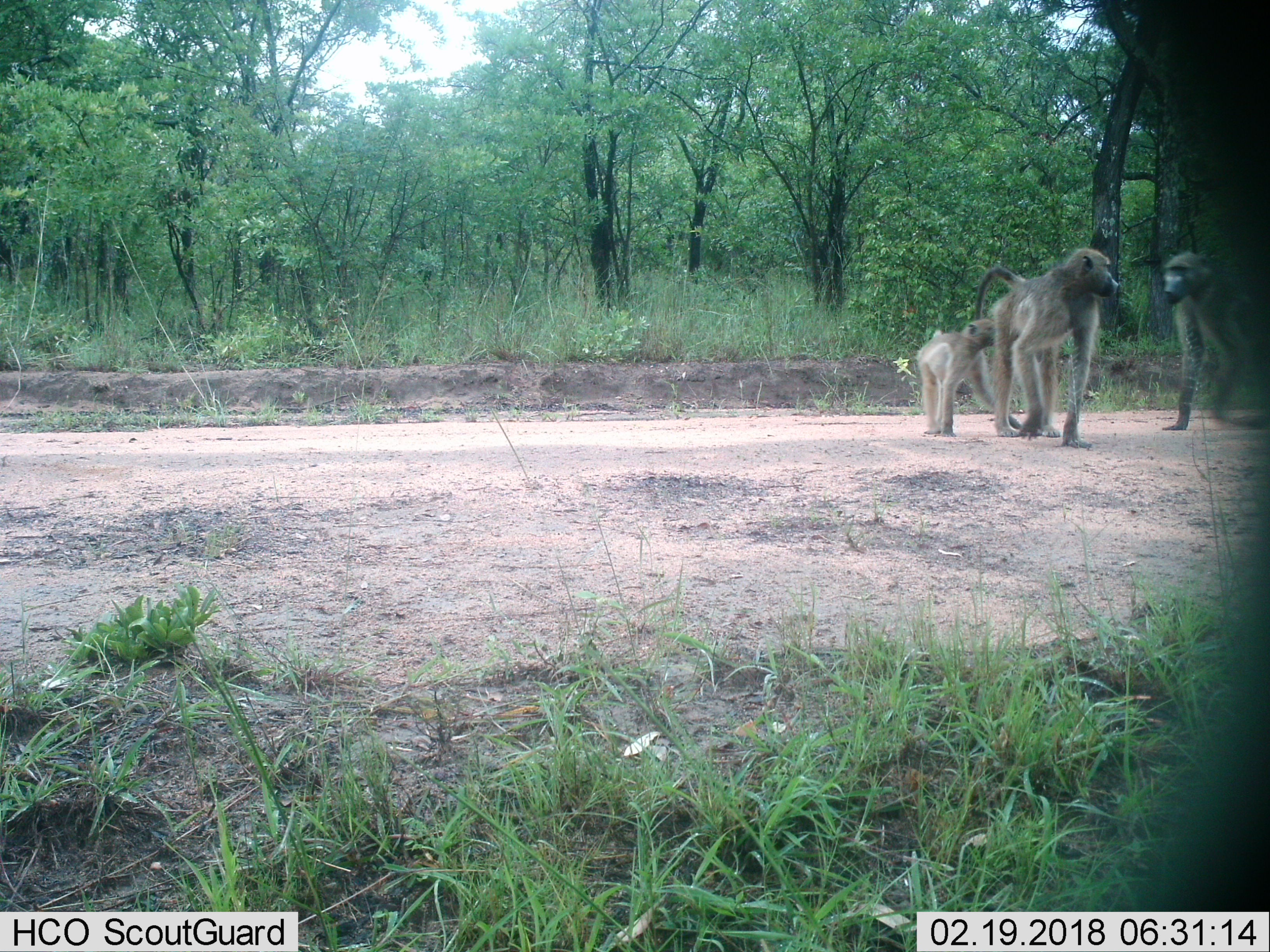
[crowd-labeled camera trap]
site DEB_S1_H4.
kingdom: Animalia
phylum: Chordata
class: Mammalia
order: Primates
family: Cercopithecidae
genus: Papio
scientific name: Papio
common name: baboon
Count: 3.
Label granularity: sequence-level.